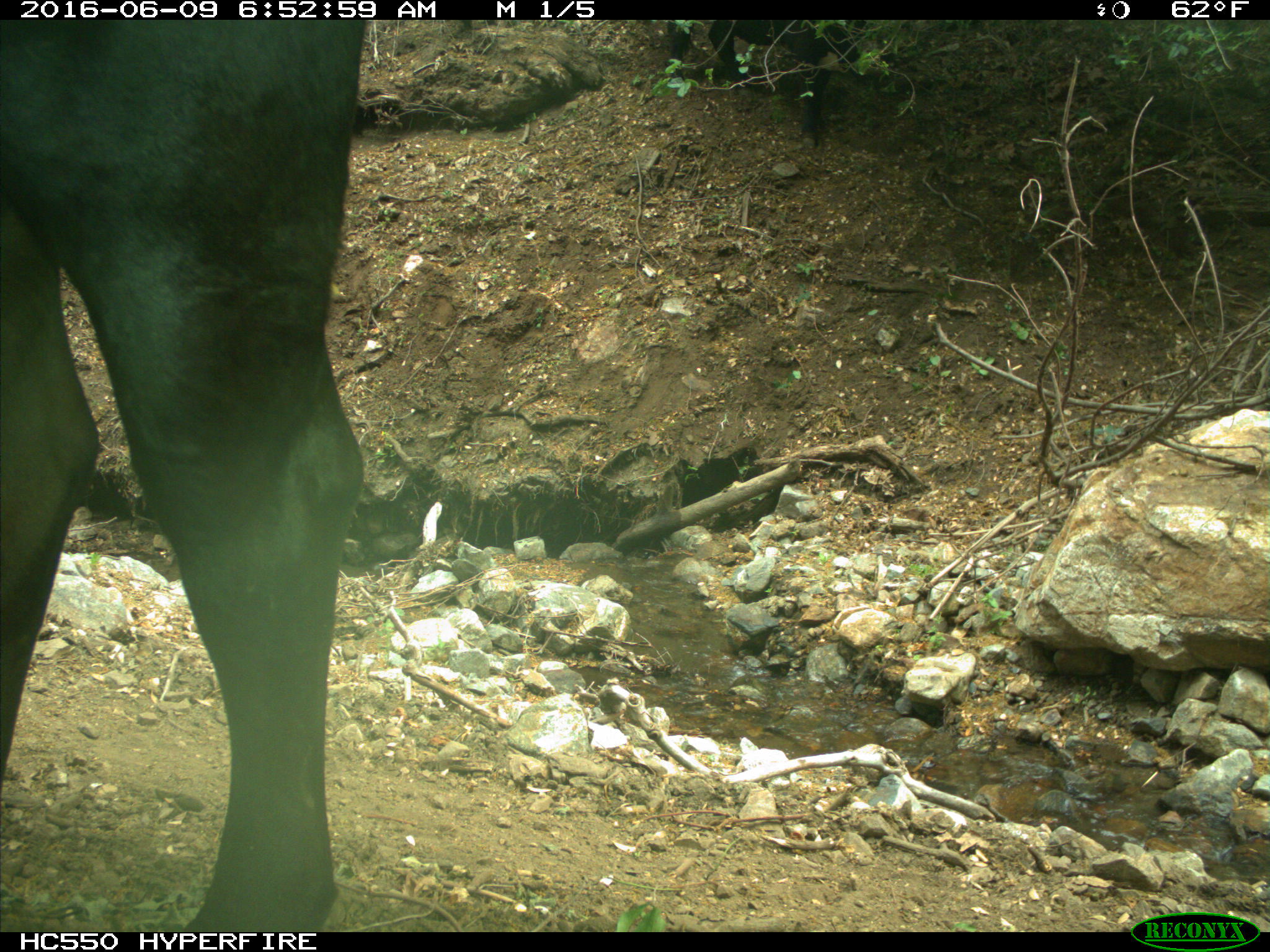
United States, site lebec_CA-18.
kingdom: Animalia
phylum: Chordata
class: Mammalia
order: Artiodactyla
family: Bovidae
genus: Bos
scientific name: Bos taurus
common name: domestic cow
Bos taurus (domestic cow).